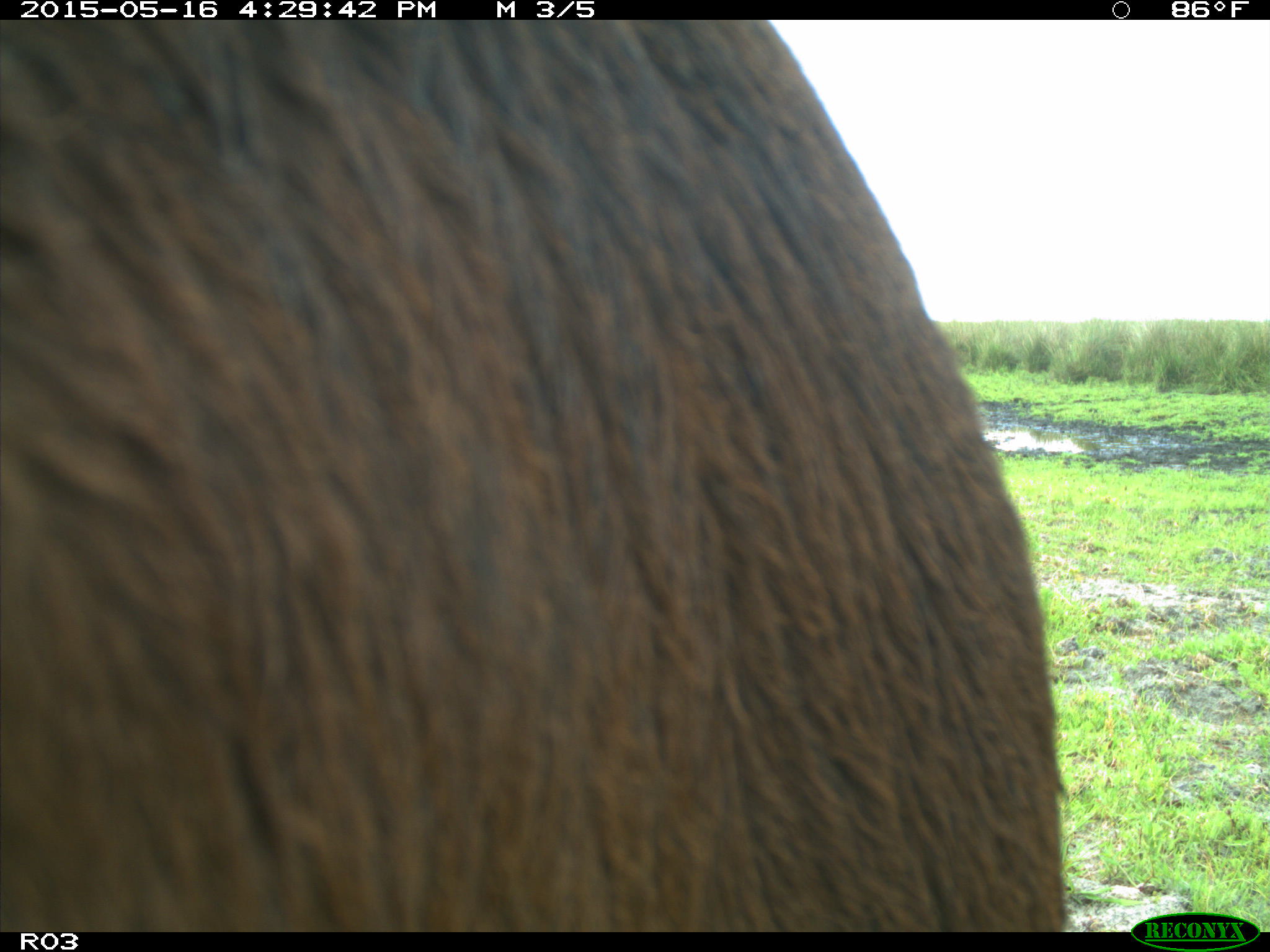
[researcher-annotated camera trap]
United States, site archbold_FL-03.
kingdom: Animalia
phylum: Chordata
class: Mammalia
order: Artiodactyla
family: Bovidae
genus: Bos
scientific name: Bos taurus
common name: domestic cow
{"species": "Bos taurus (domestic cow)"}